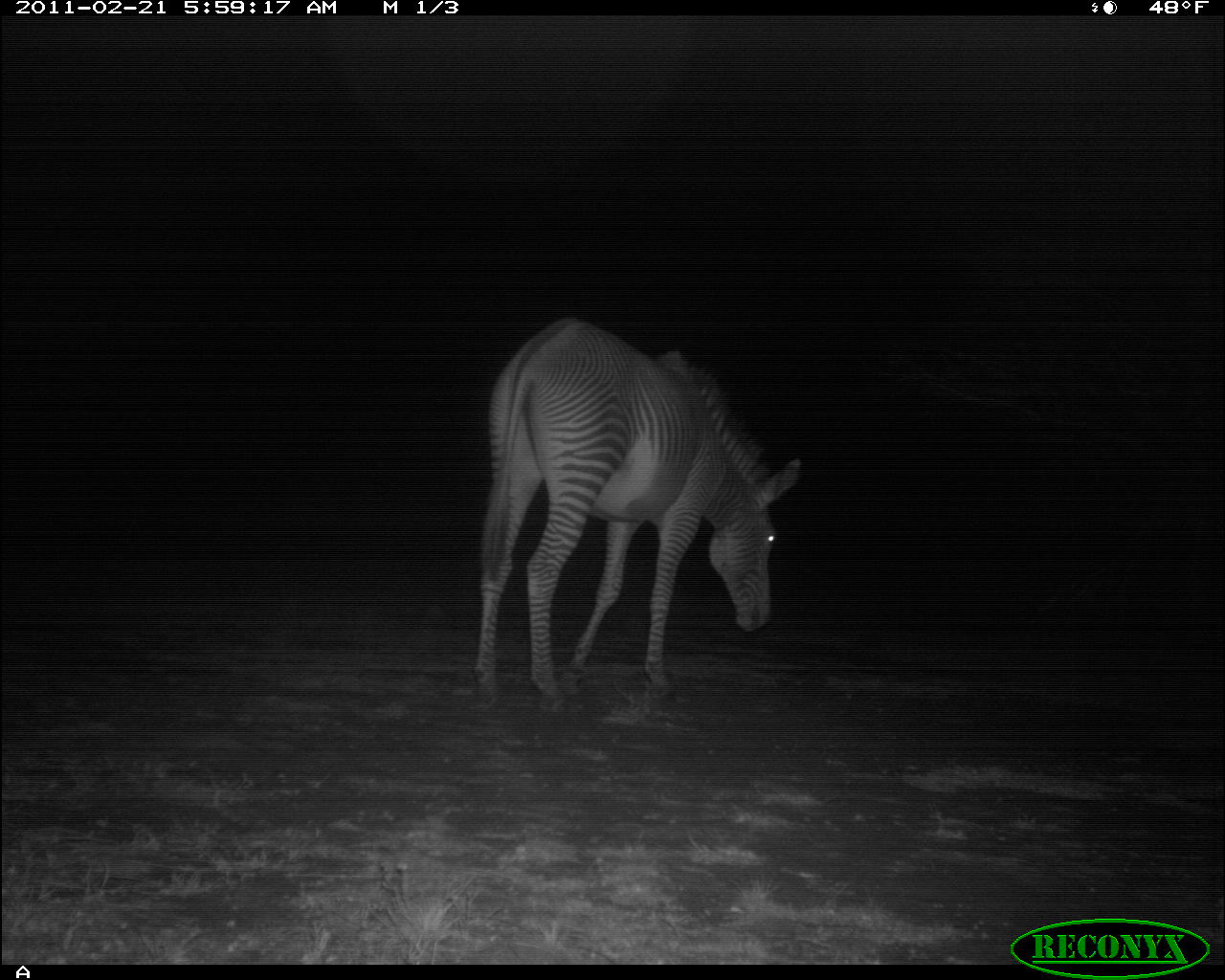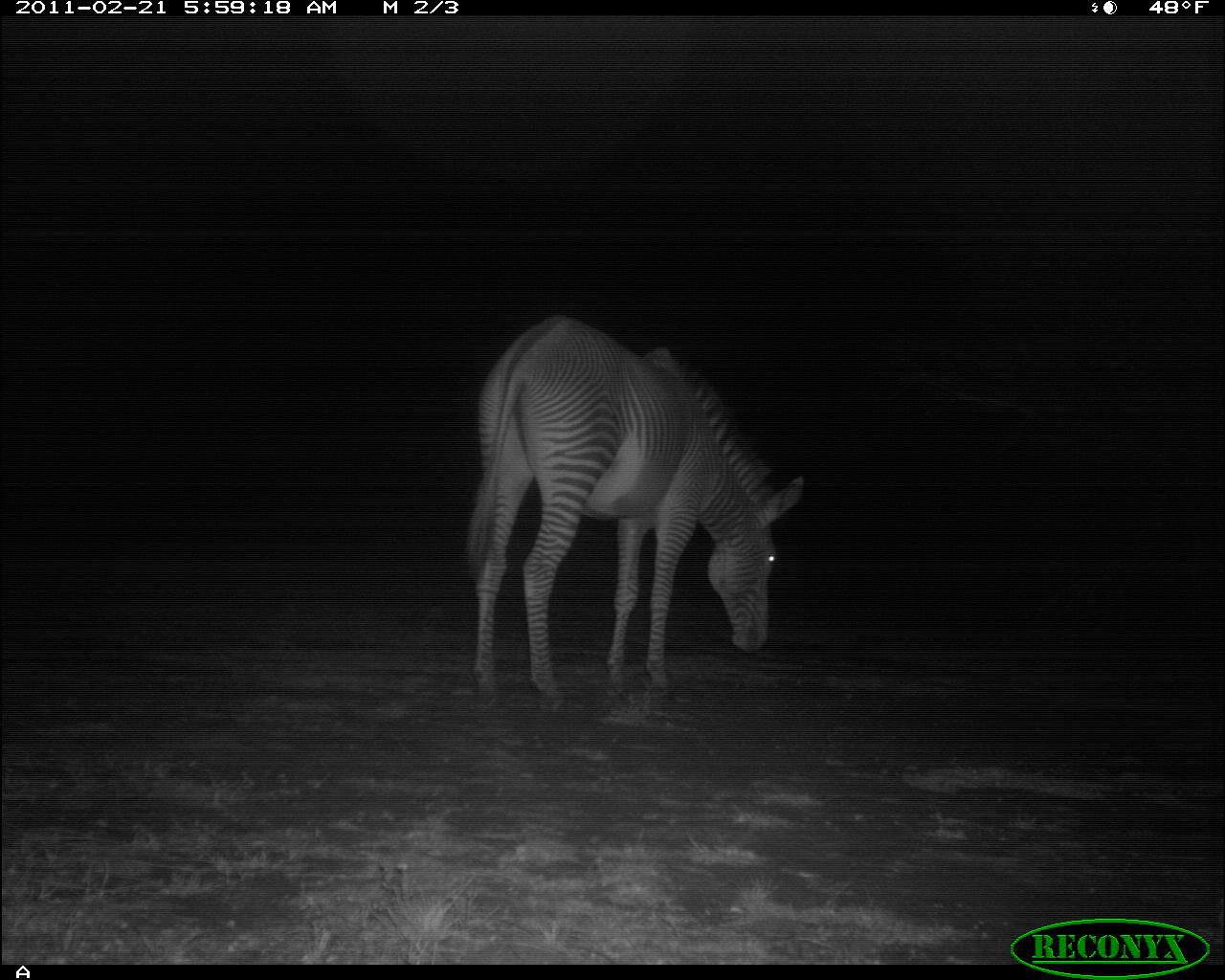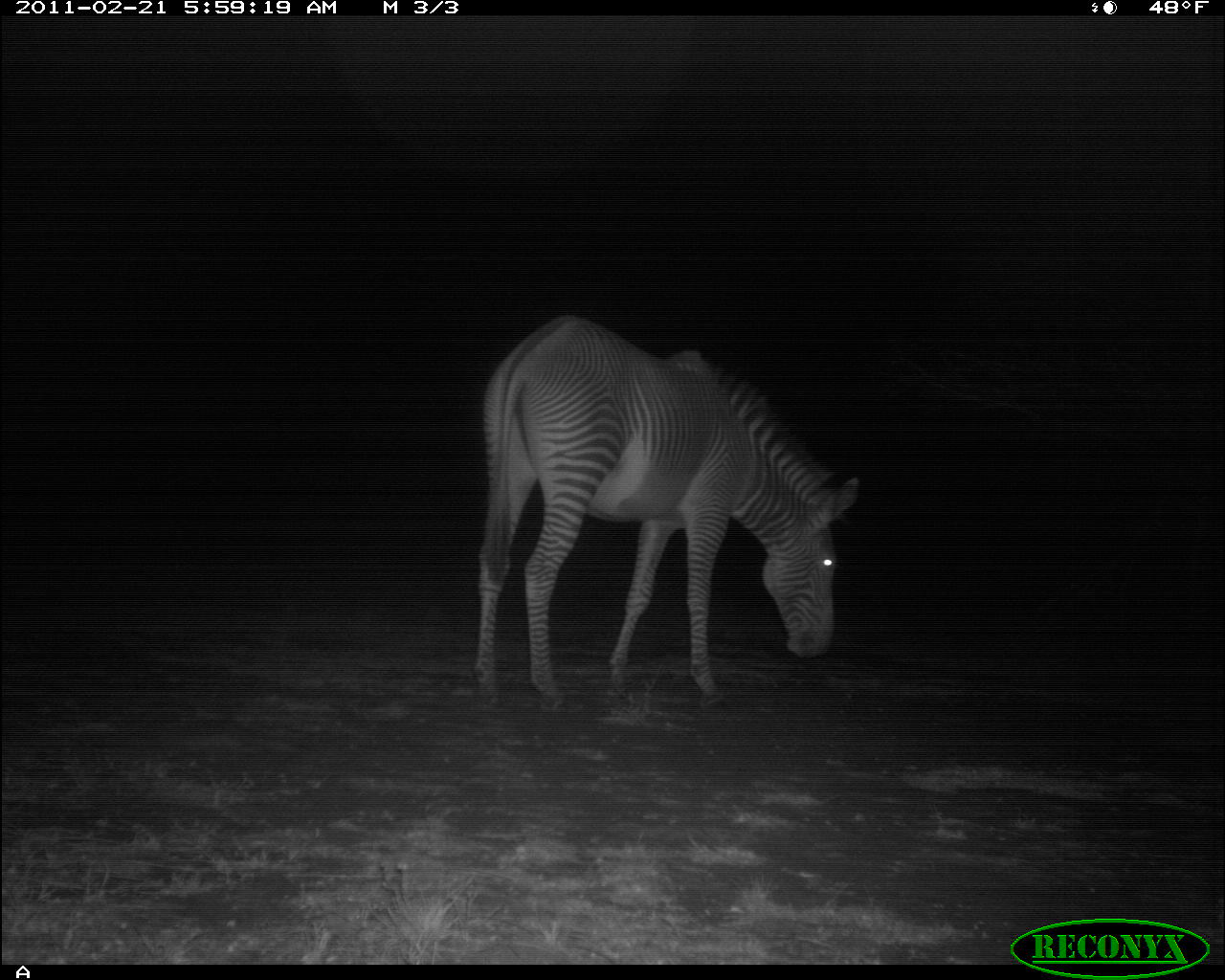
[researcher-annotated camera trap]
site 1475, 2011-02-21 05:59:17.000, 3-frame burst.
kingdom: Animalia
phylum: Chordata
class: Mammalia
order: Perissodactyla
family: Equidae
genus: Equus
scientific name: Equus grevyi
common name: grévy's zebra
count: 1